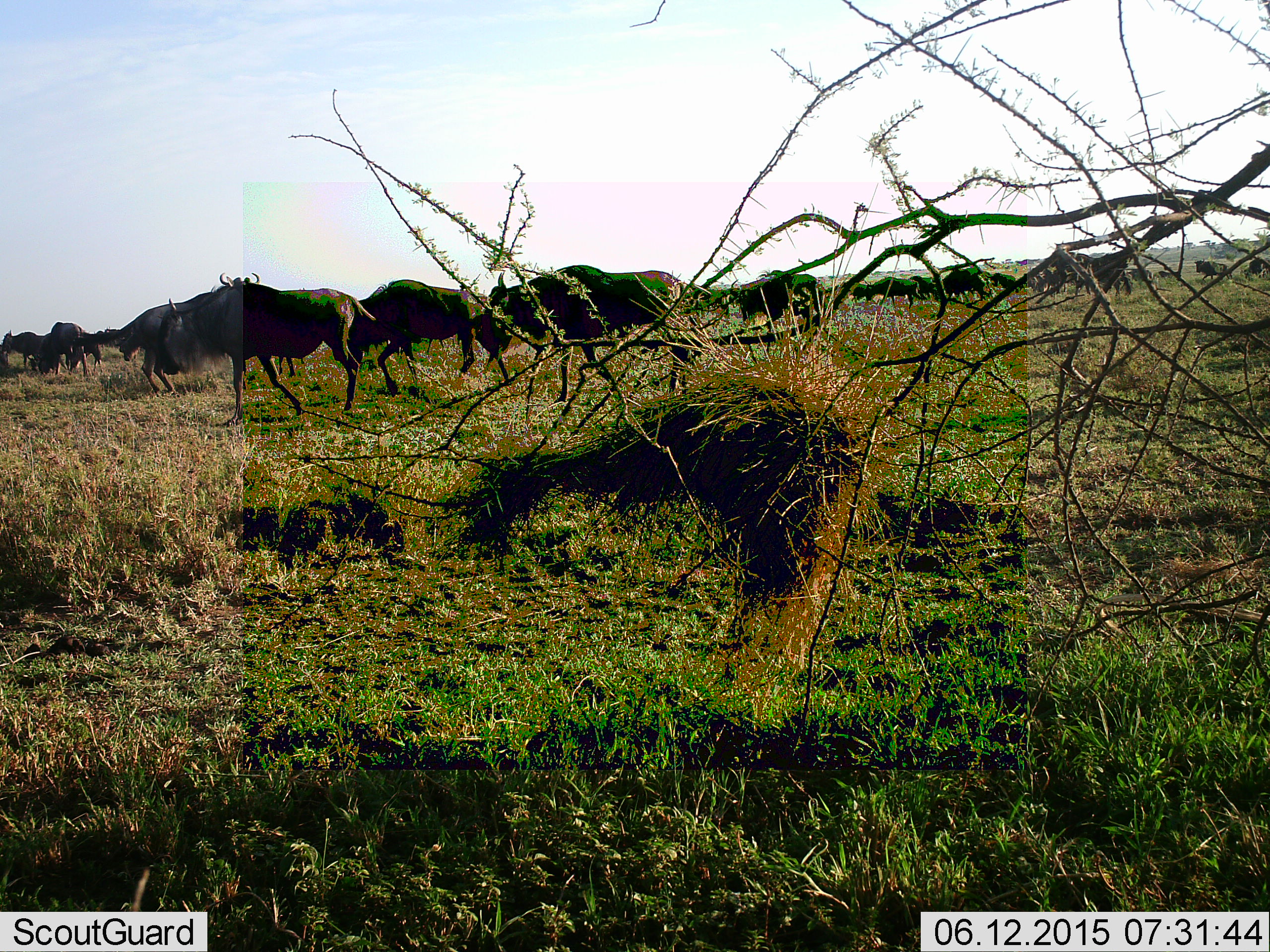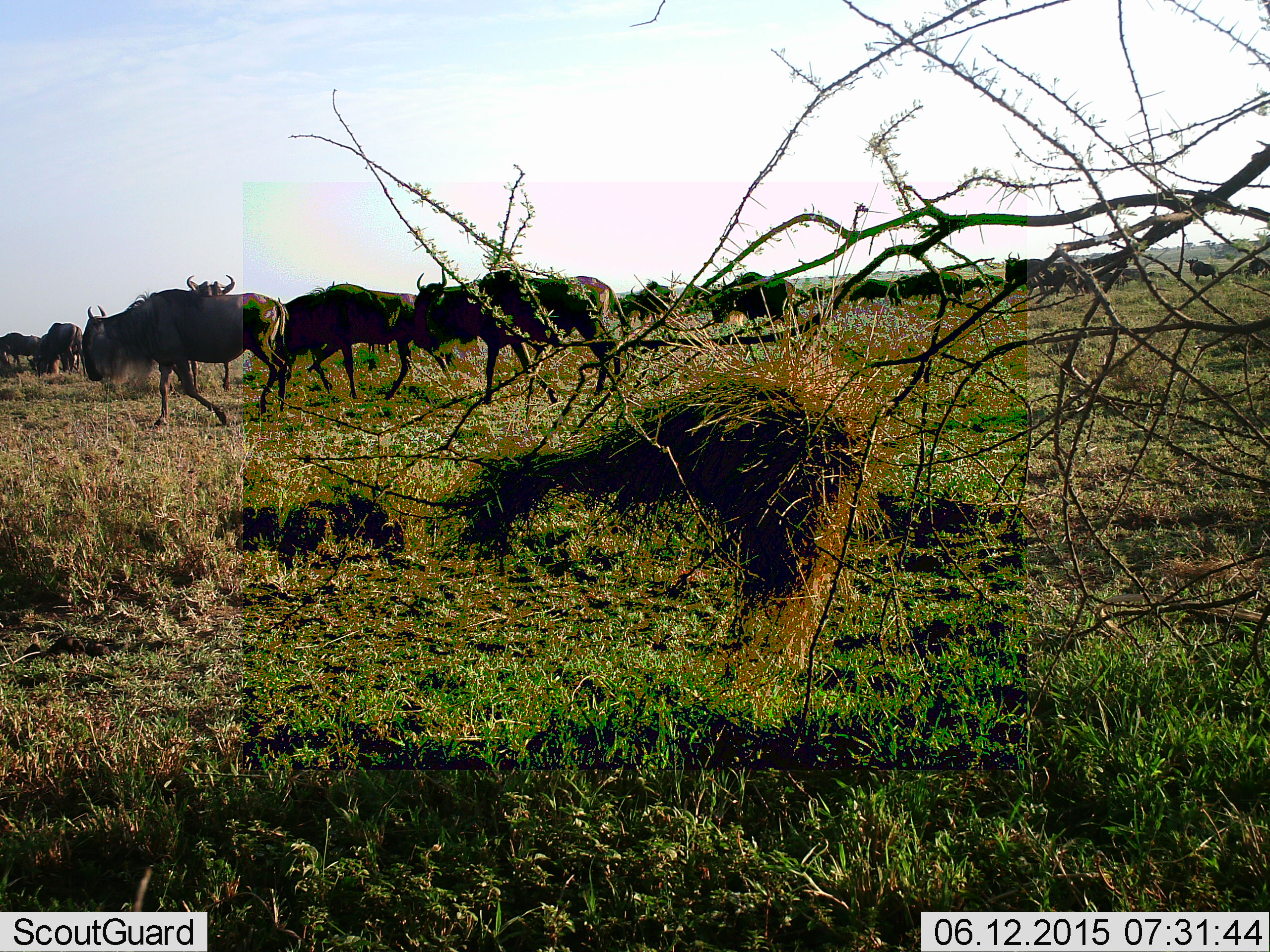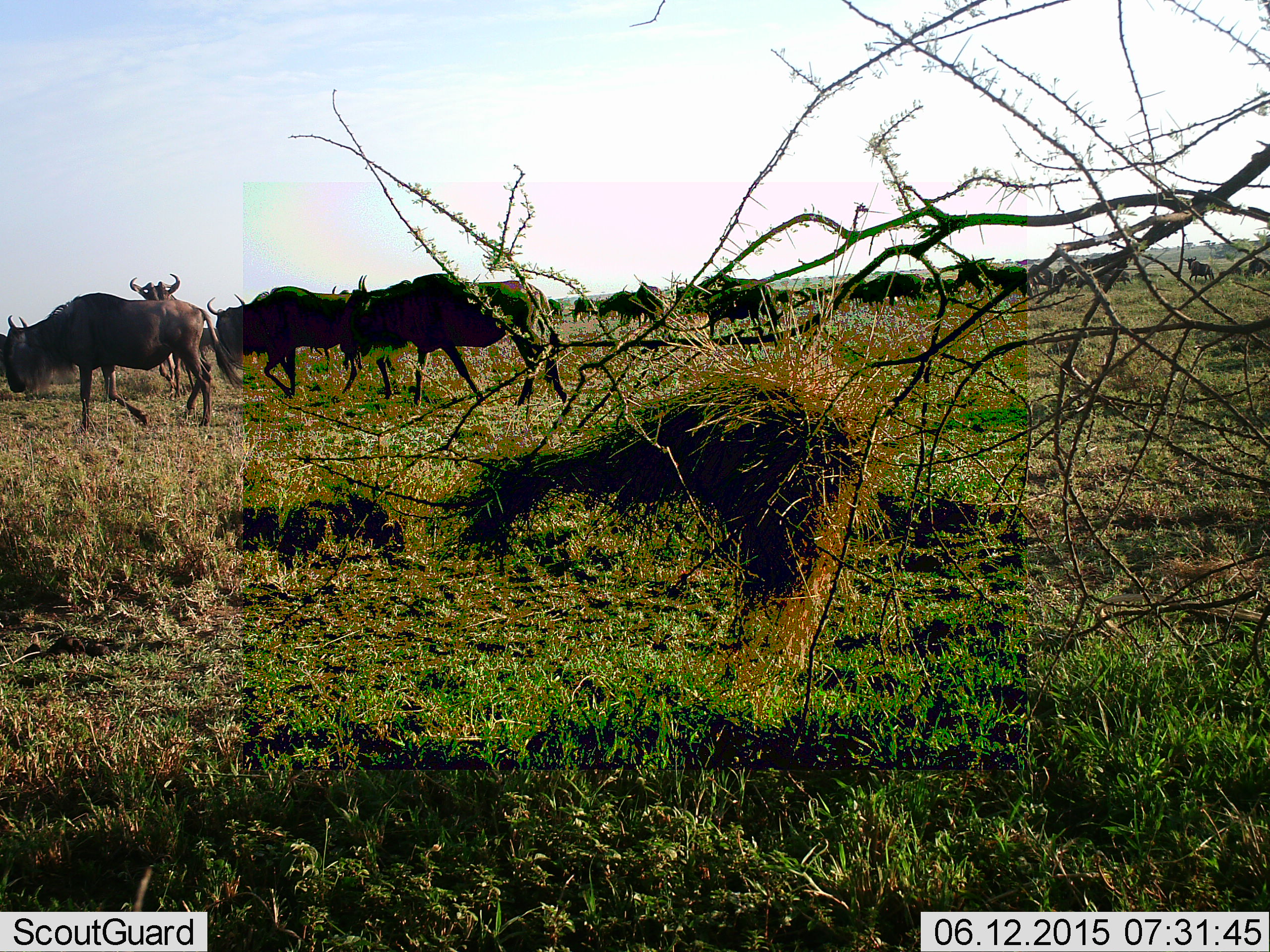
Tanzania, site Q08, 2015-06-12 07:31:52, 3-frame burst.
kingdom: Animalia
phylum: Chordata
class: Mammalia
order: Artiodactyla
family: Bovidae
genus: Connochaetes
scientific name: Connochaetes taurinus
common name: blue wildebeest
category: wildebeest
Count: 11-50.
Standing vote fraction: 10%.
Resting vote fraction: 0%.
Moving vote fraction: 100%.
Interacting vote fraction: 0%.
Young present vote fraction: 0%.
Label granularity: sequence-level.